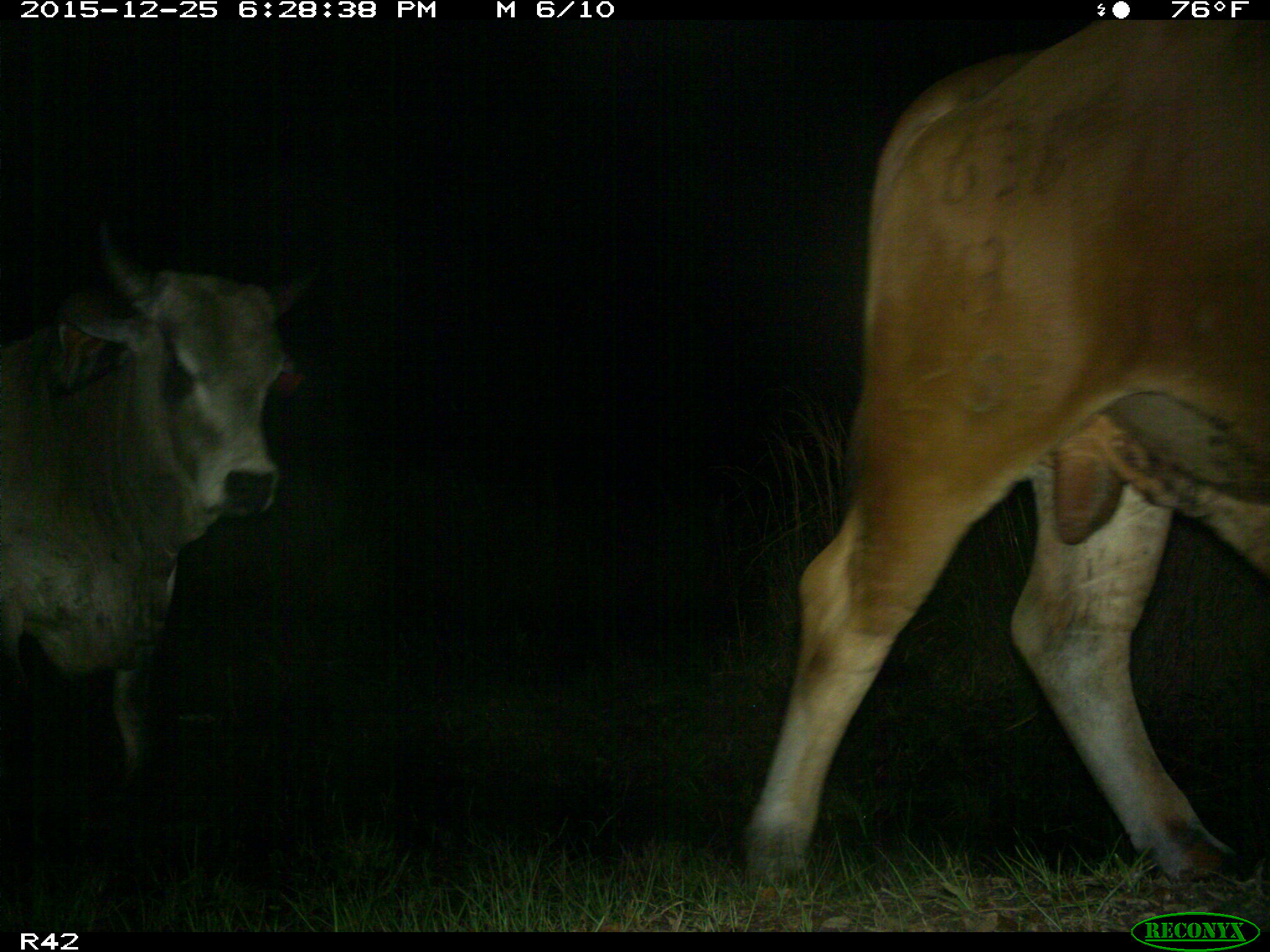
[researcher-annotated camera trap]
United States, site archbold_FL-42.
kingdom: Animalia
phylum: Chordata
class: Mammalia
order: Artiodactyla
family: Bovidae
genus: Bos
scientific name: Bos taurus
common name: domestic cow